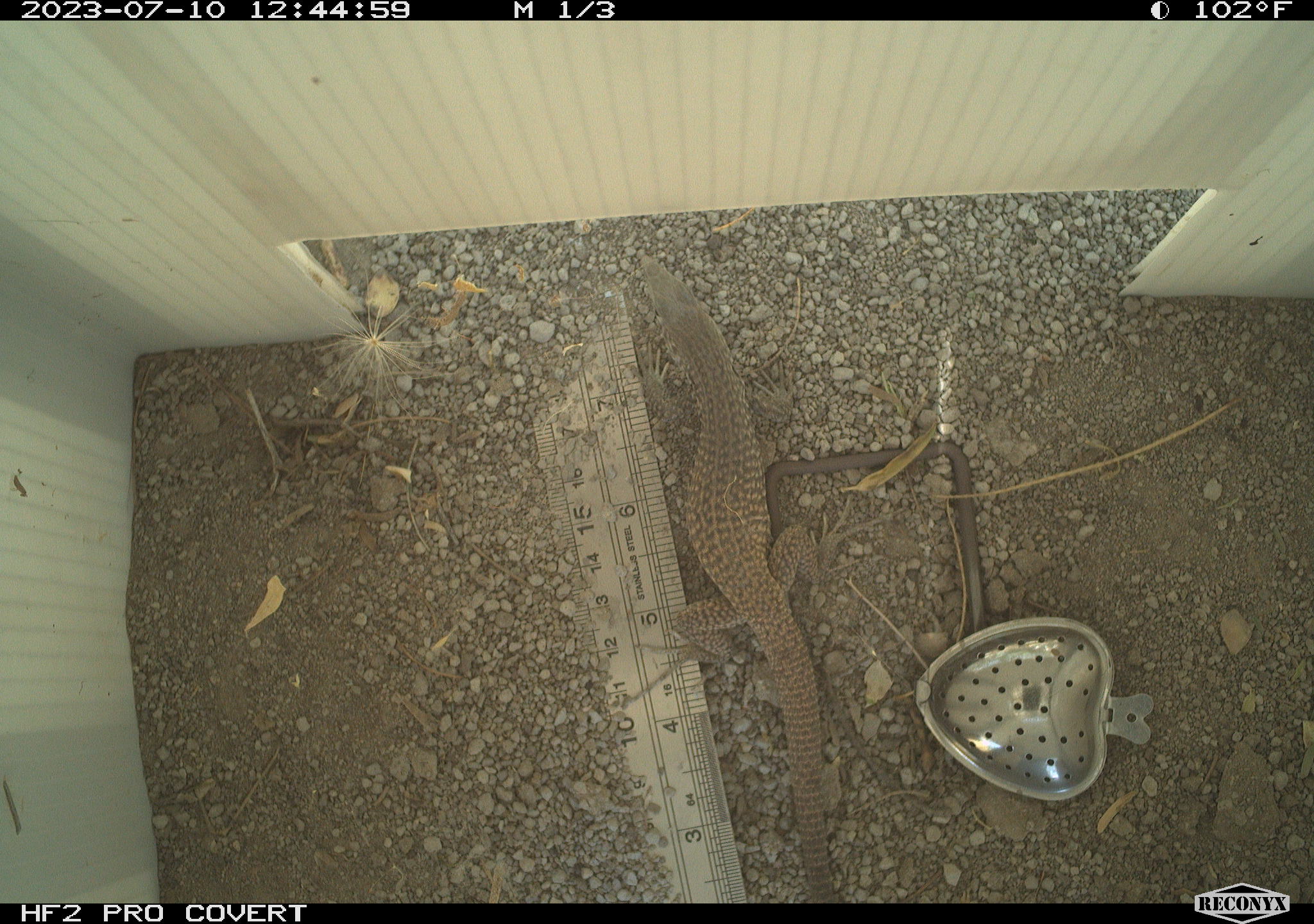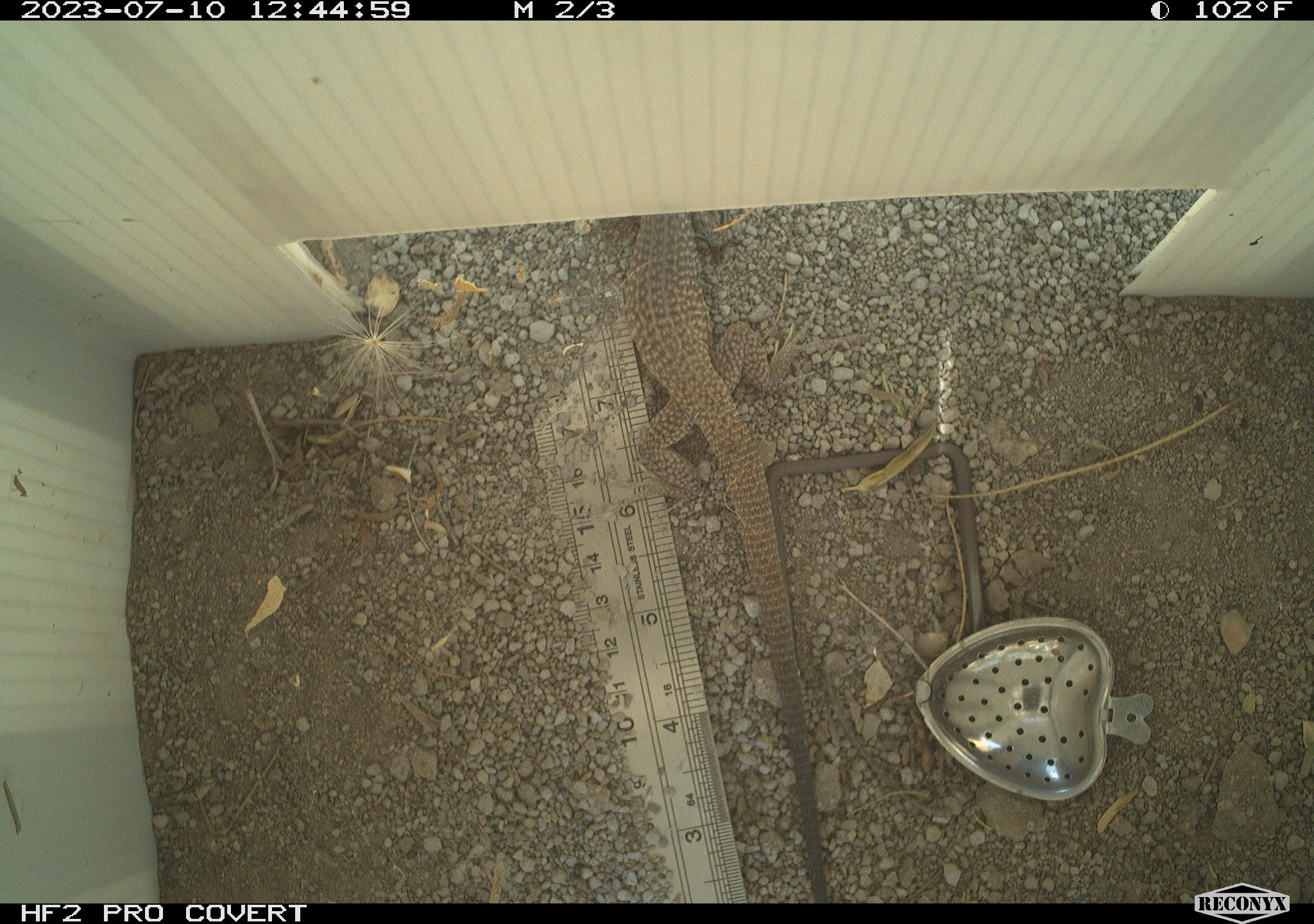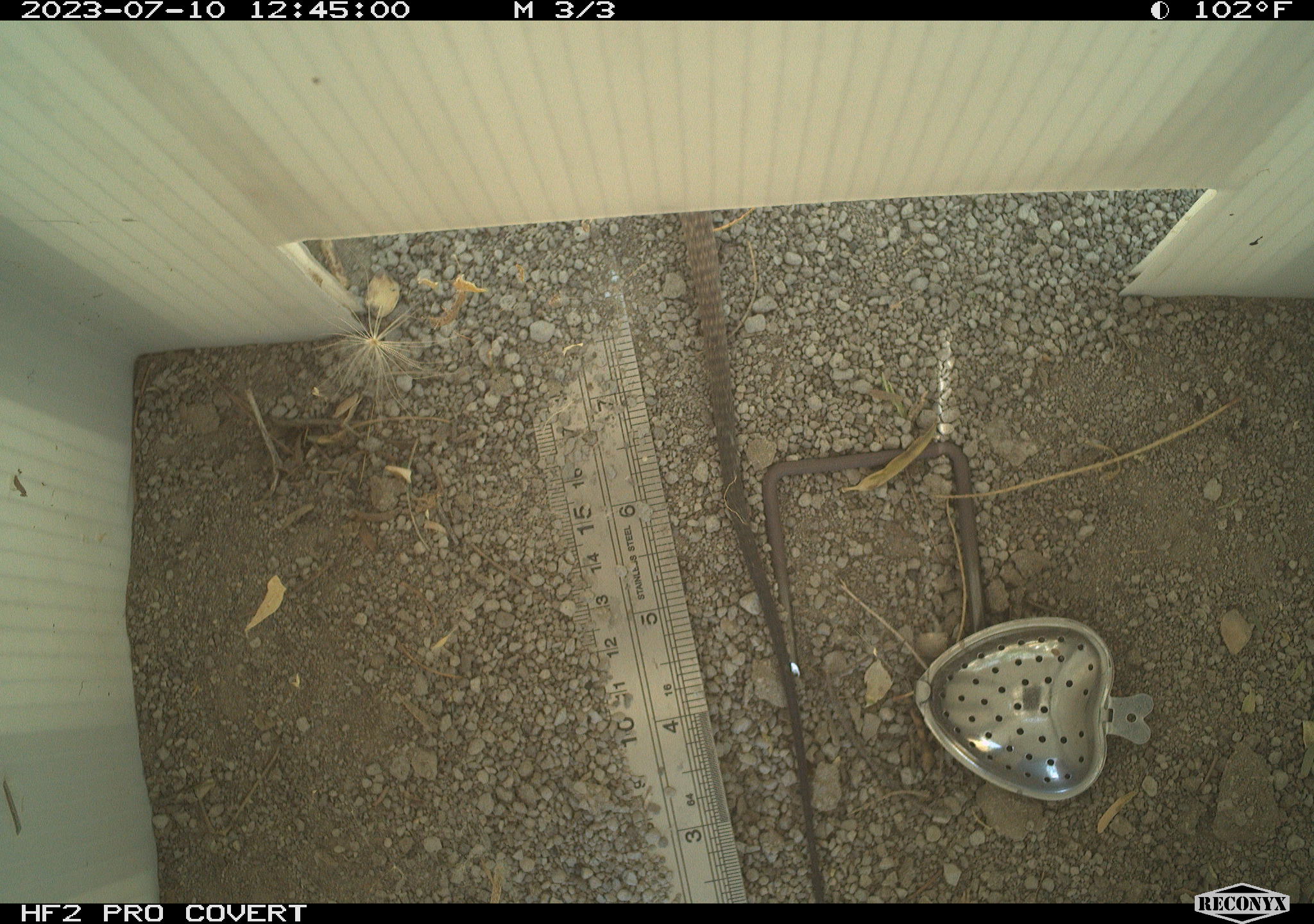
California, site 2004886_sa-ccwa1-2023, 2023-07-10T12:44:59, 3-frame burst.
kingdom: Animalia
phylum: Chordata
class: Reptilia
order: Squamata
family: Teiidae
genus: Aspidoscelis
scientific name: Aspidoscelis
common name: whiptail lizards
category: aspidoscelis species